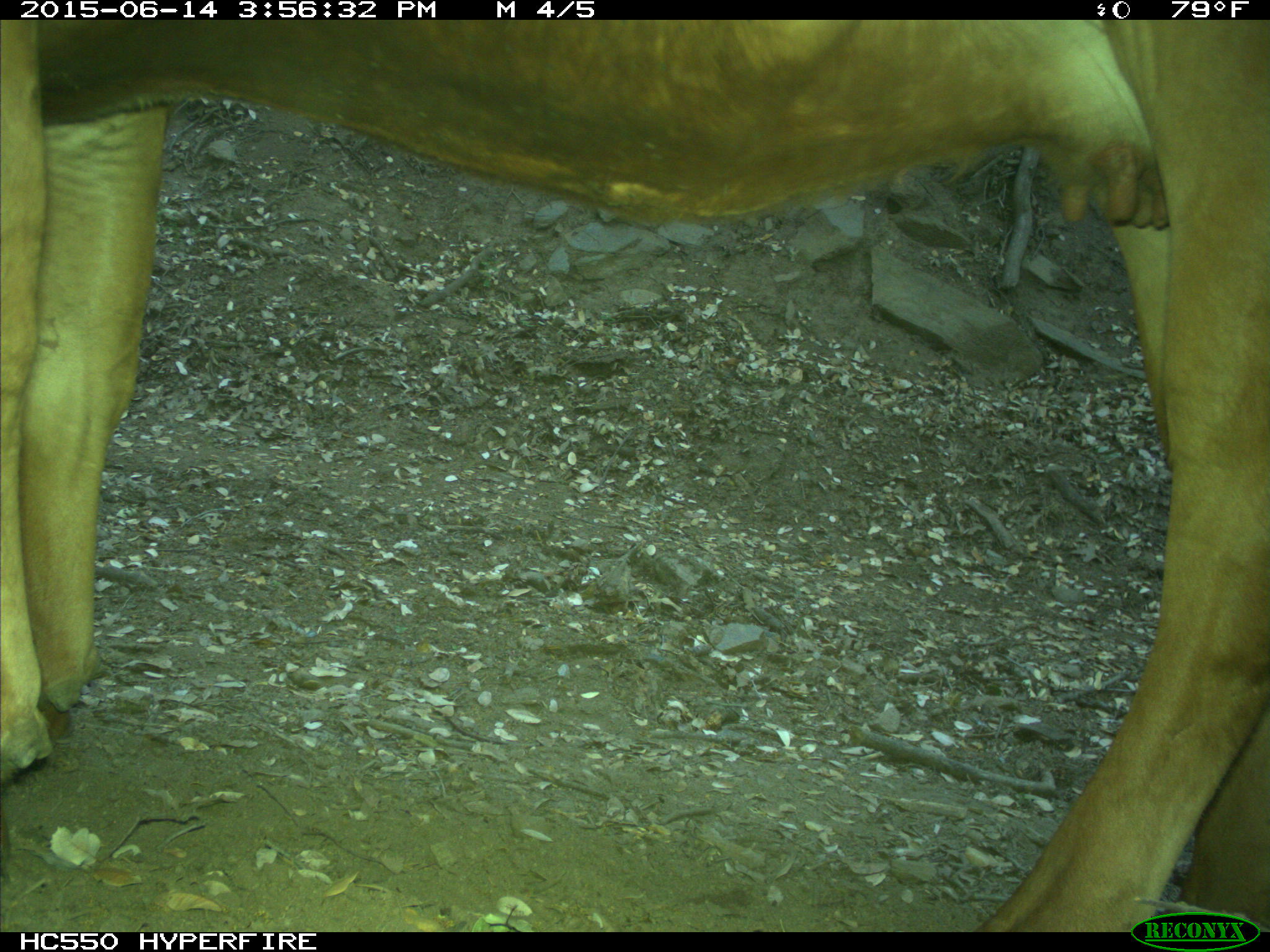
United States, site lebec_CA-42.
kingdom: Animalia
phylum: Chordata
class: Mammalia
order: Artiodactyla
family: Bovidae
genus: Bos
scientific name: Bos taurus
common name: domestic cow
Bos taurus (domestic cow).